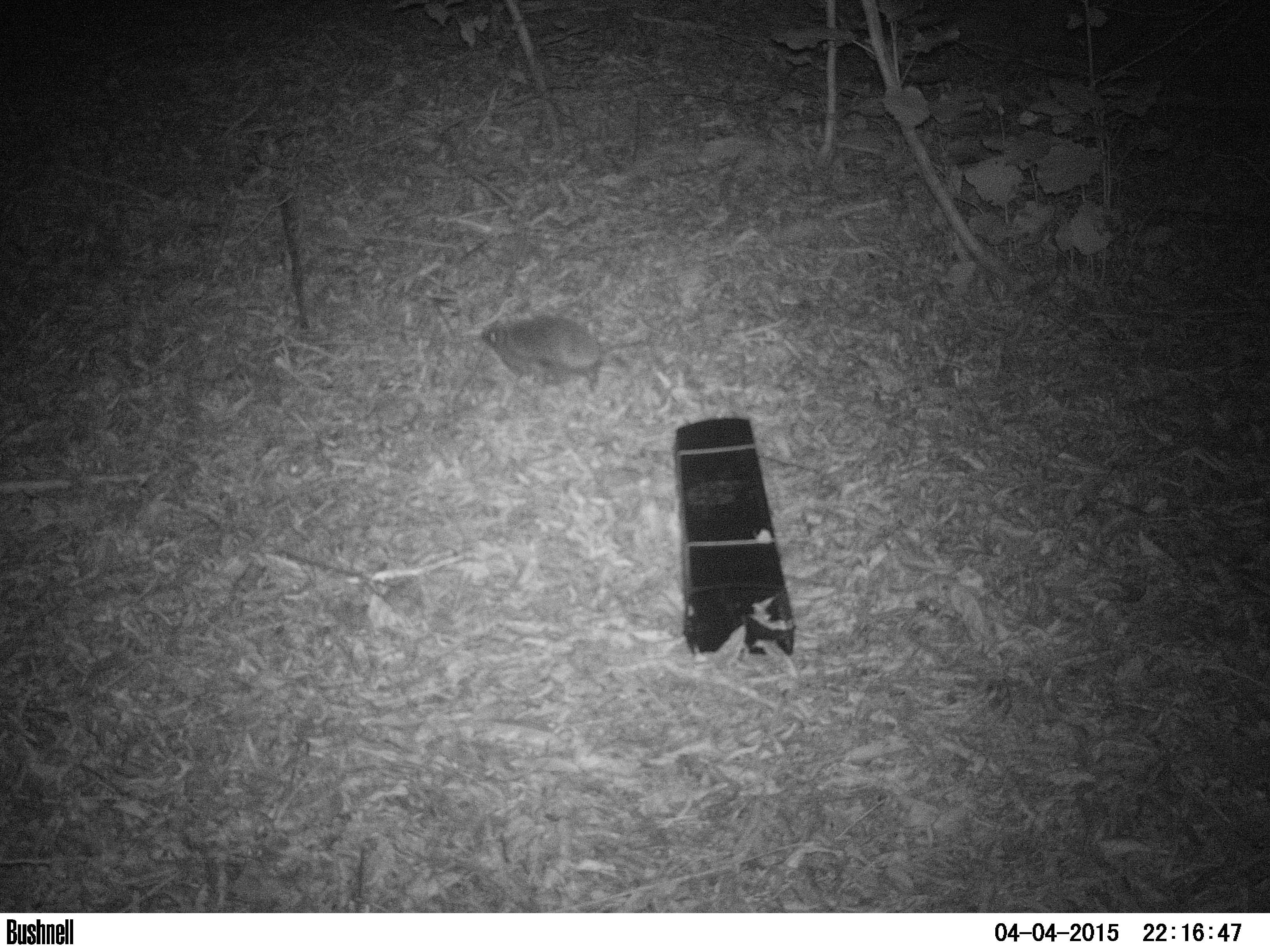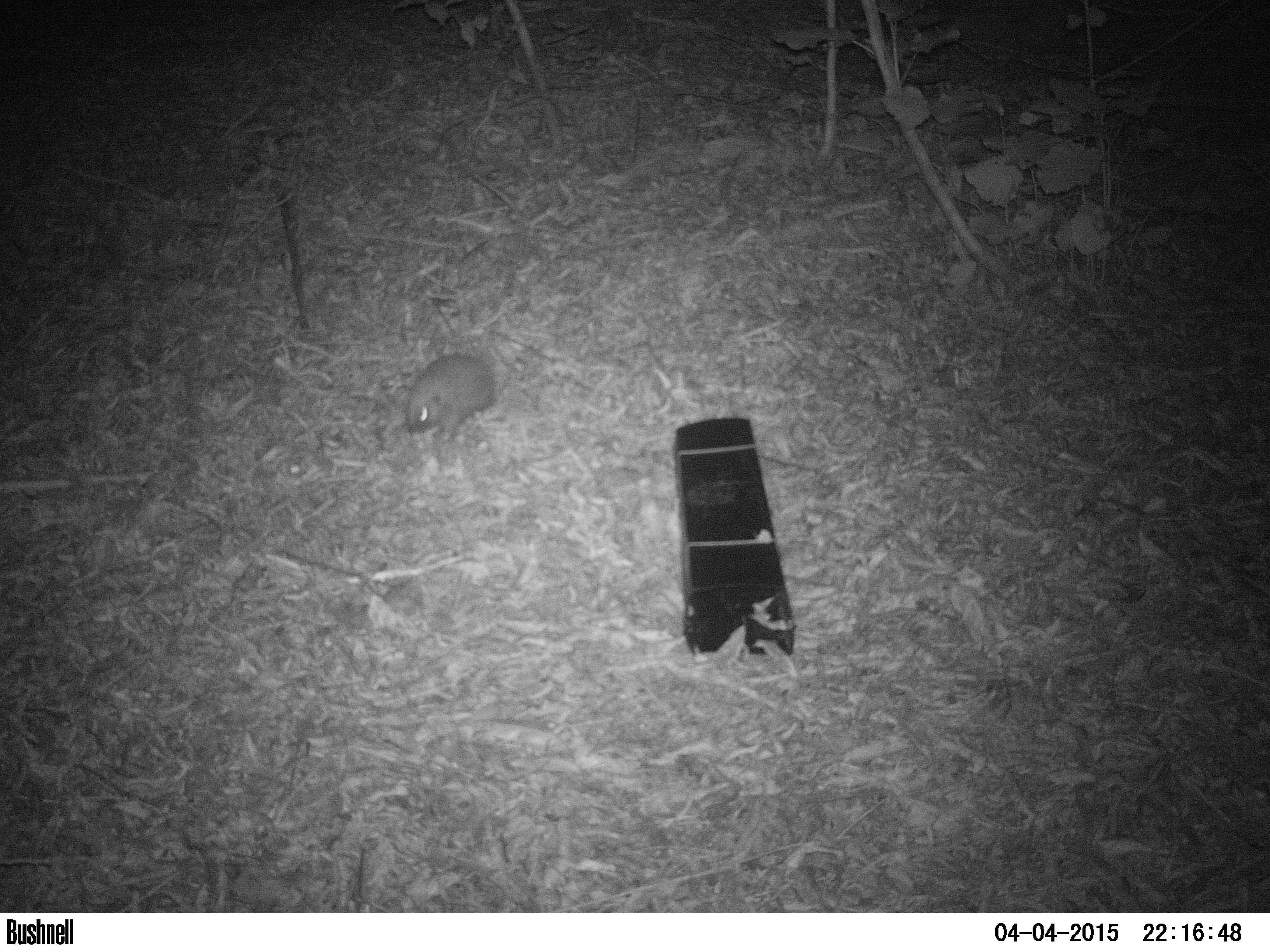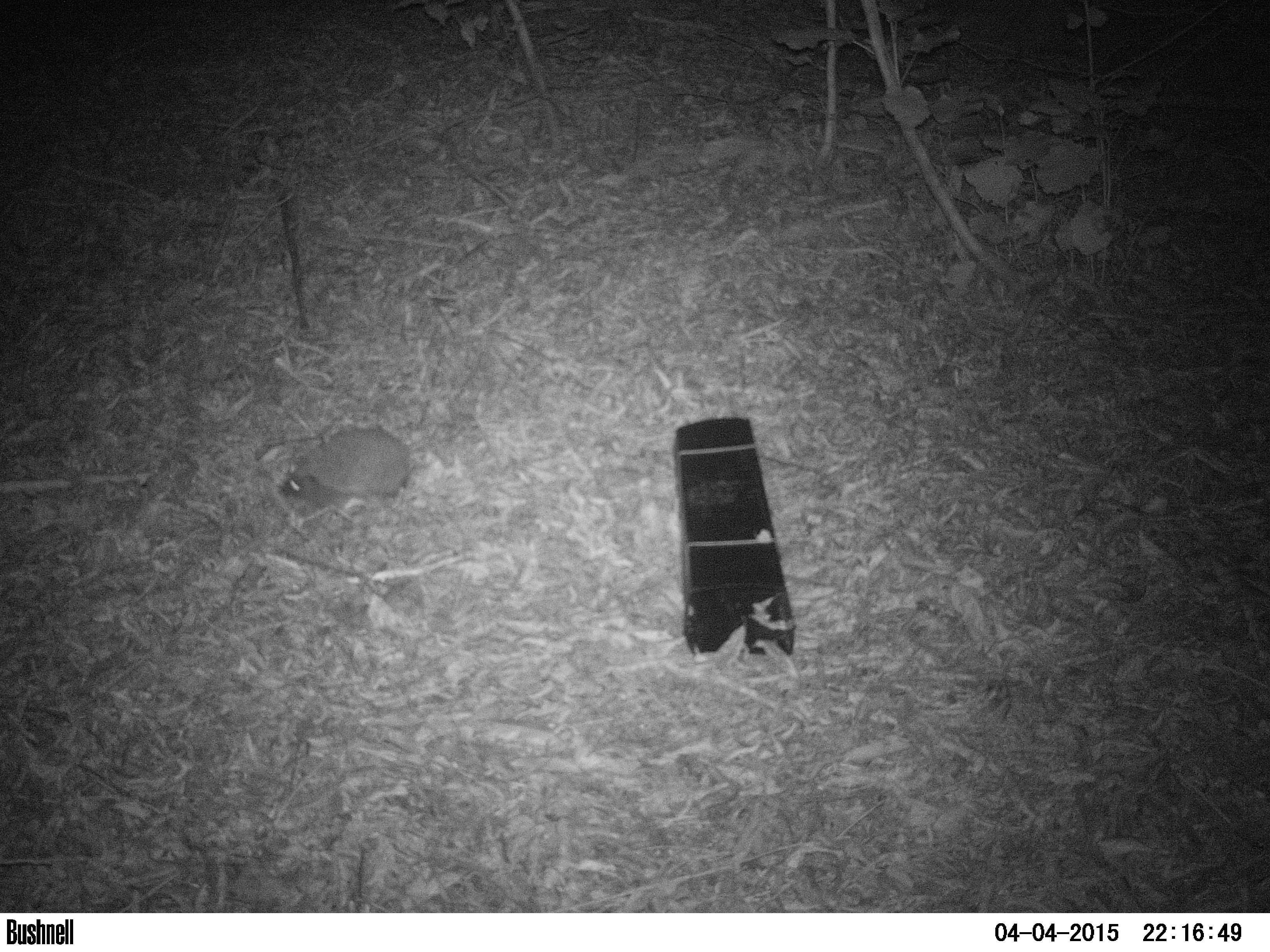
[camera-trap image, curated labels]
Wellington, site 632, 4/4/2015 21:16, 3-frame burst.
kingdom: Animalia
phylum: Chordata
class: Mammalia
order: Eulipotyphla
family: Erinaceidae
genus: Erinaceus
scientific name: Erinaceus europaeus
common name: hedgehog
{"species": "hedgehog (Erinaceus europaeus)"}